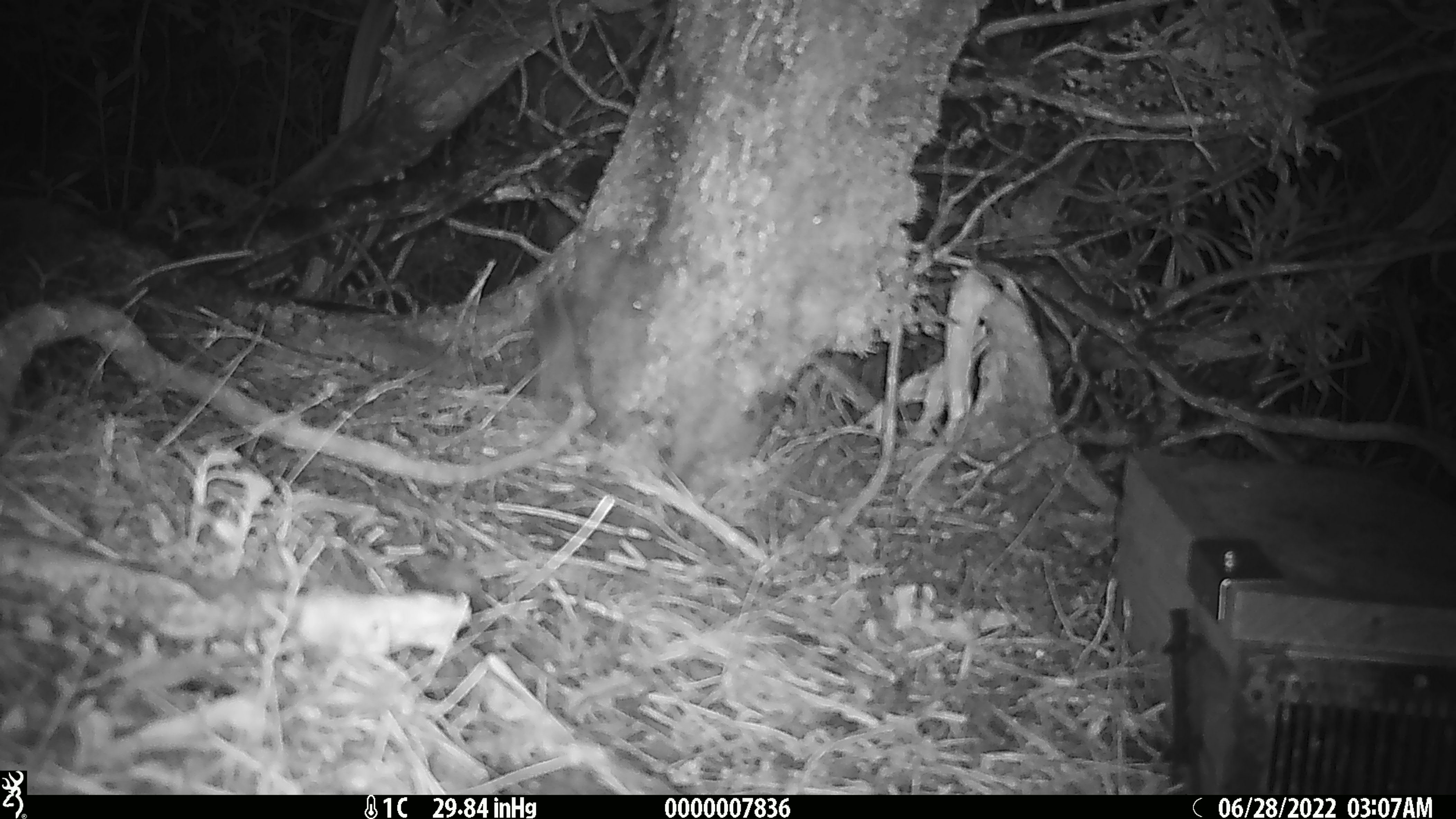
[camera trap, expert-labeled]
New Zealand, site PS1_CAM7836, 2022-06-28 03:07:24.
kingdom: Animalia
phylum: Chordata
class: Mammalia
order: Rodentia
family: Muridae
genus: Mus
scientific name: Mus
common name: mouse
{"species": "mouse (Mus)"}